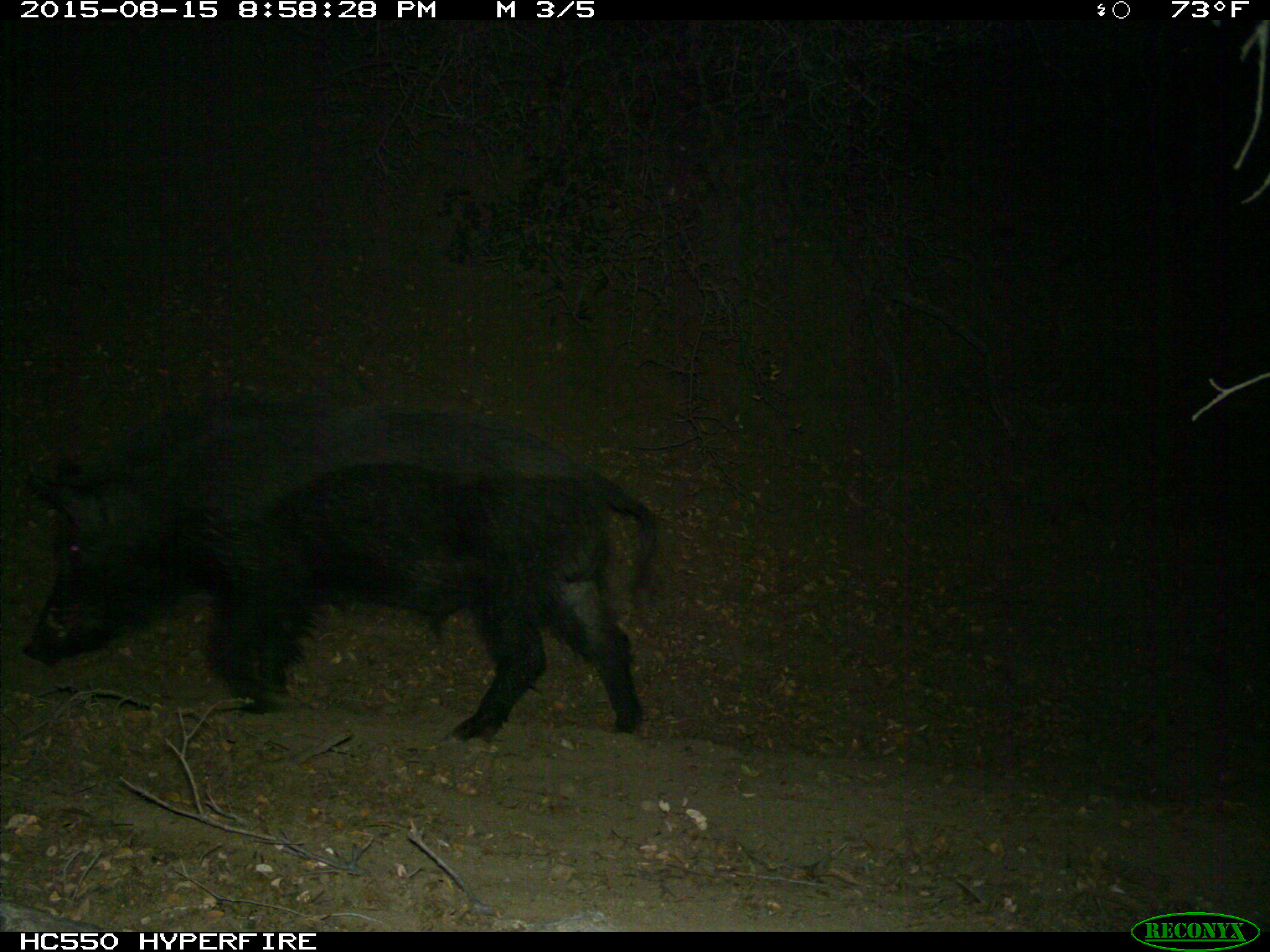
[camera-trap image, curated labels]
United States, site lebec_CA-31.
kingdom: Animalia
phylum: Chordata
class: Mammalia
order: Artiodactyla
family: Suidae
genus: Sus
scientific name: Sus scrofa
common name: wild boar